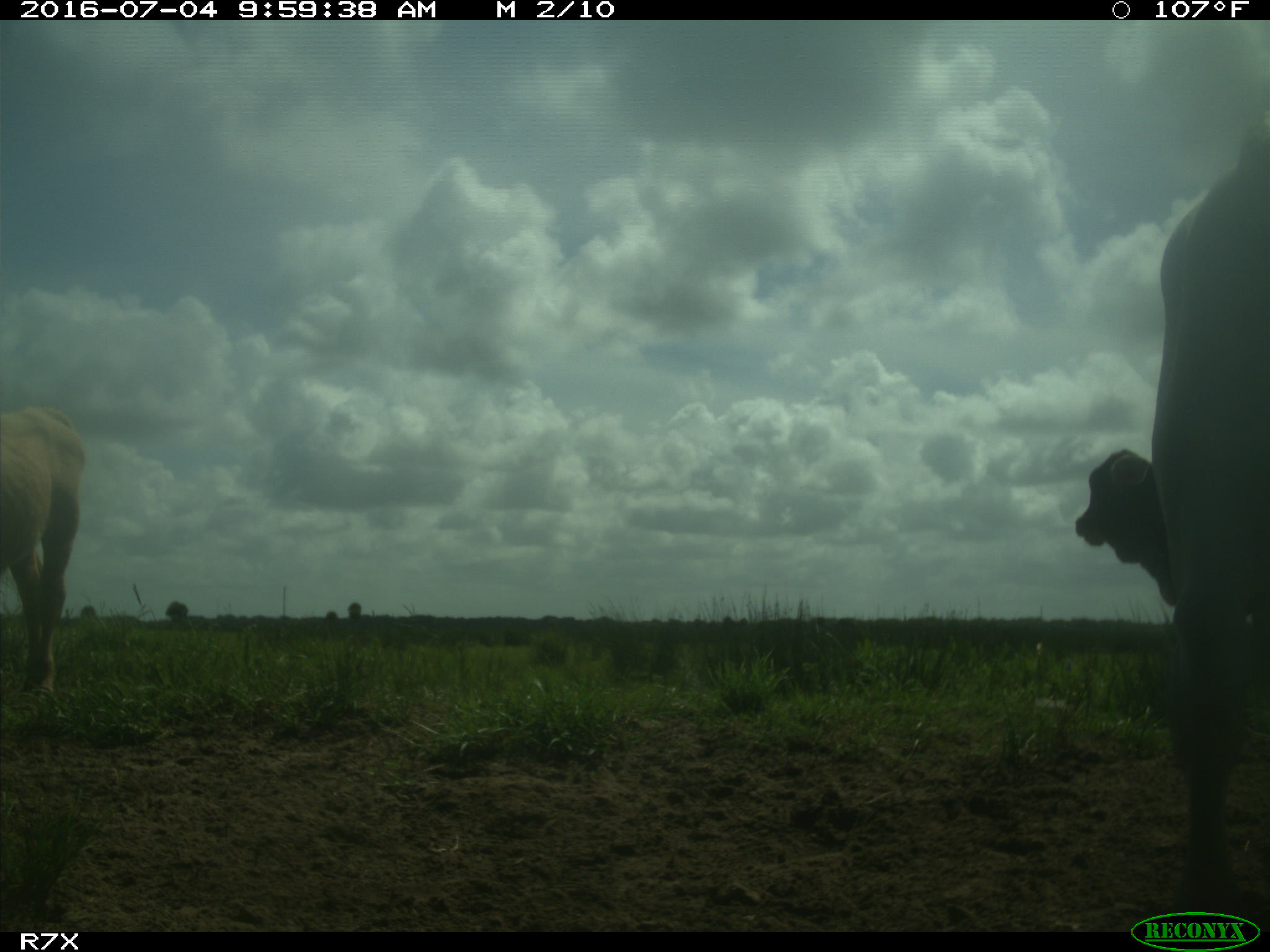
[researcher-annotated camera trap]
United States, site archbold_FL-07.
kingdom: Animalia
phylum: Chordata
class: Mammalia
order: Artiodactyla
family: Bovidae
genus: Bos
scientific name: Bos taurus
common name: domestic cow